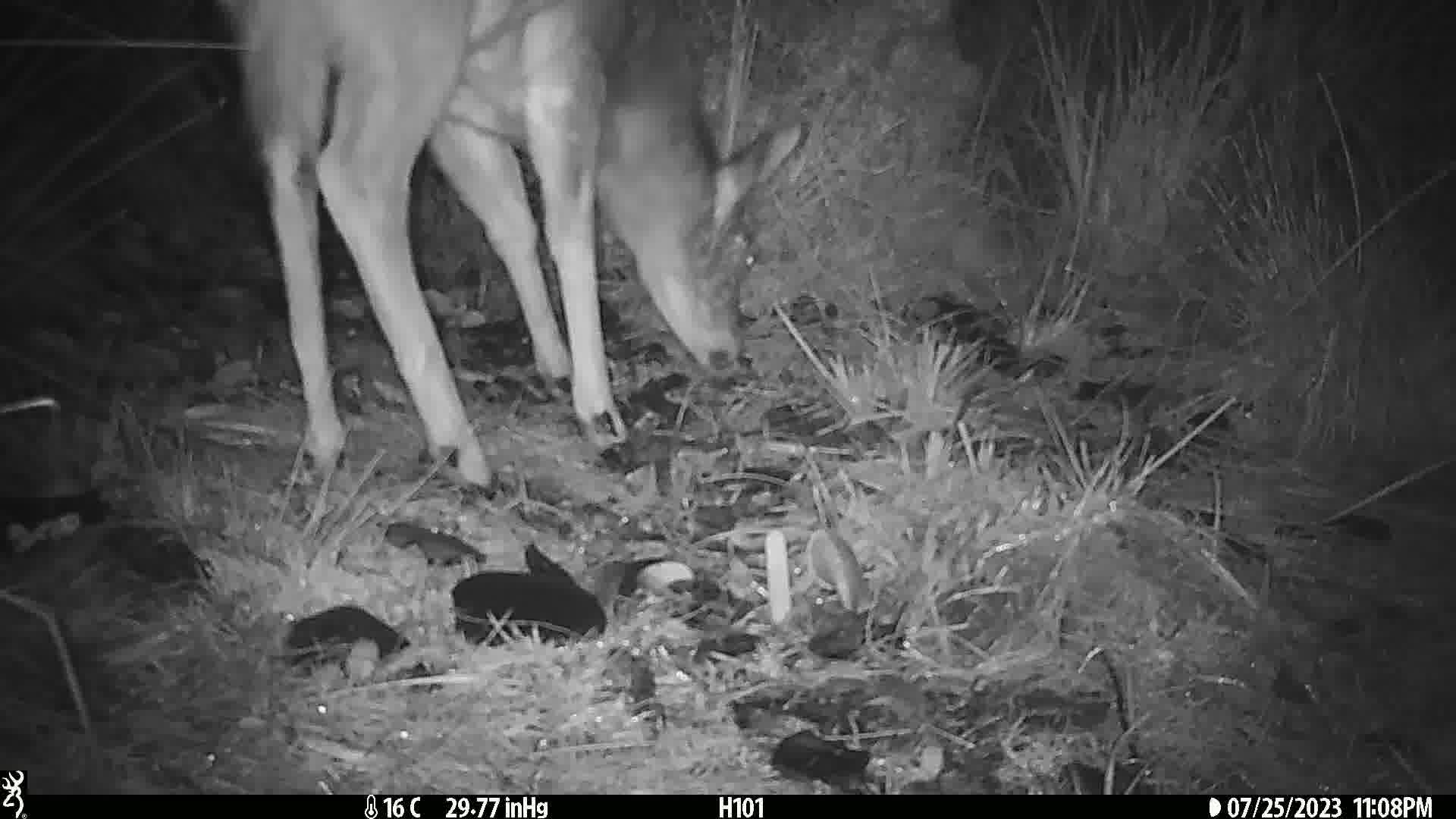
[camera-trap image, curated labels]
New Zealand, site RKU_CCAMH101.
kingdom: Animalia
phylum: Chordata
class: Mammalia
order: Artiodactyla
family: Cervidae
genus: Odocoileus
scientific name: Odocoileus virginianus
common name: white-tailed deer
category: white tailed deer